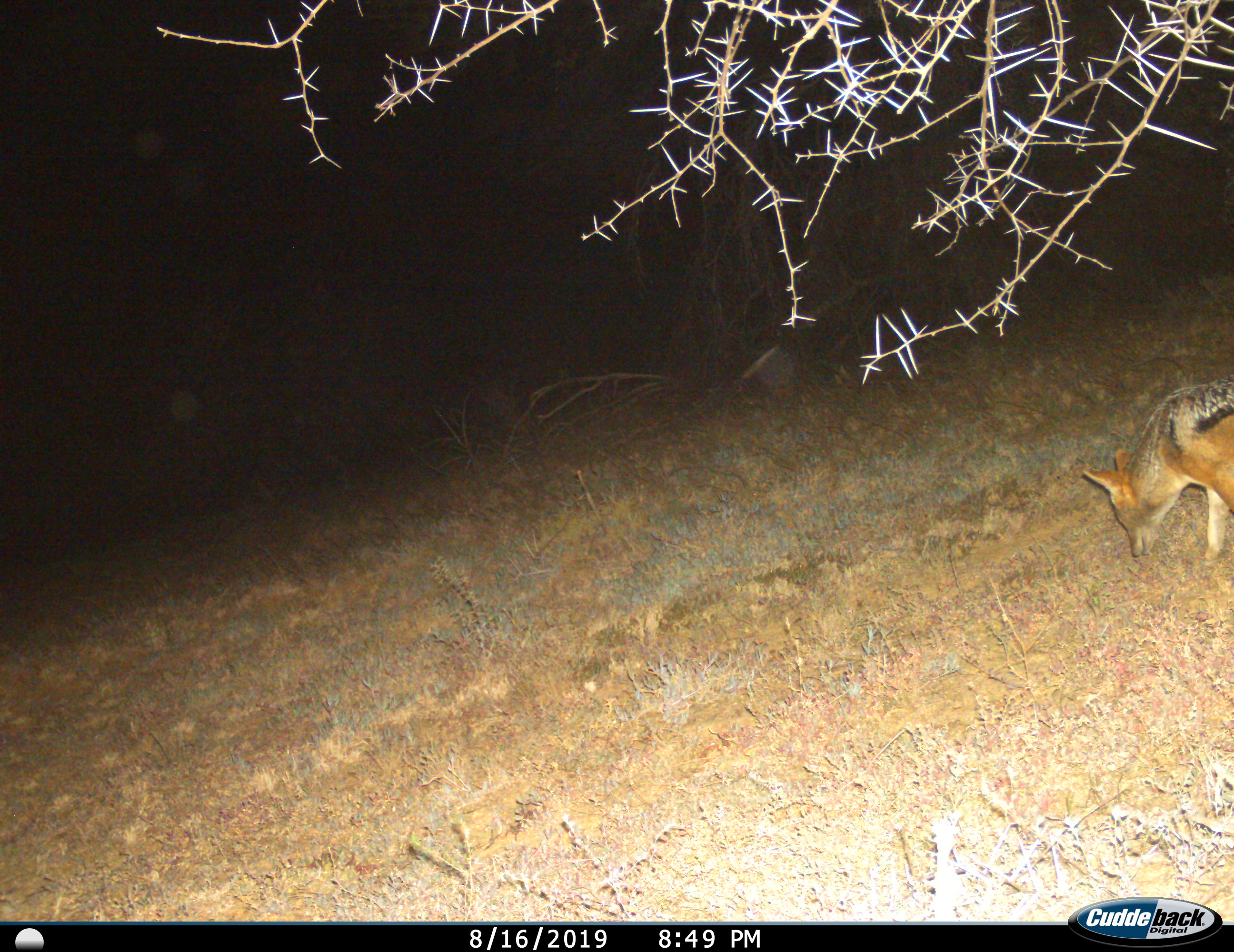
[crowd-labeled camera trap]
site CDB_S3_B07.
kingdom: Animalia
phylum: Chordata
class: Mammalia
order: Carnivora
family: Canidae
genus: Lupulella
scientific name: Lupulella mesomelas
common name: black-backed jackal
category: jackalblackbacked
Jackalblackbacked (black-backed jackal) (Lupulella mesomelas), count 1. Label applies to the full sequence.